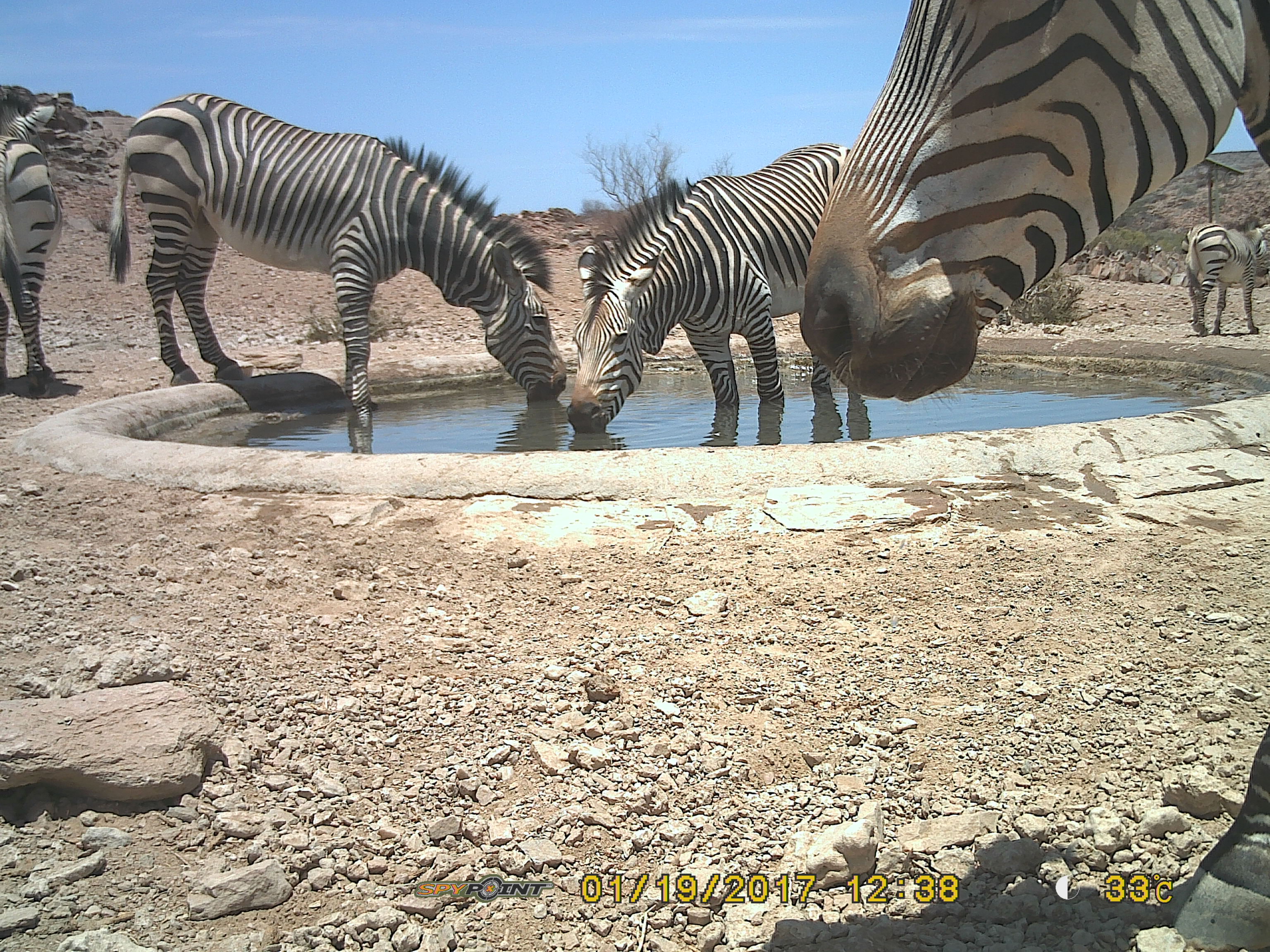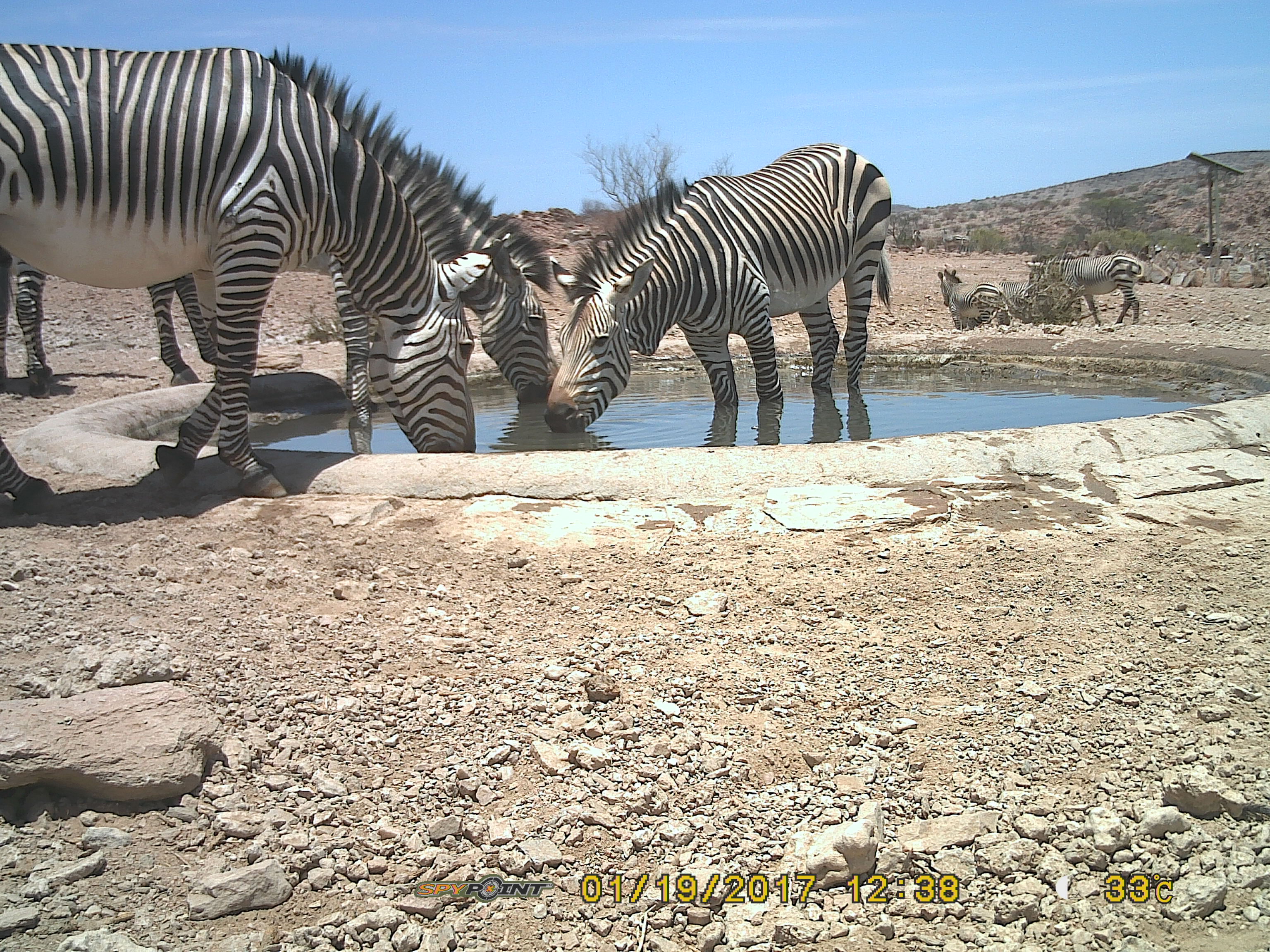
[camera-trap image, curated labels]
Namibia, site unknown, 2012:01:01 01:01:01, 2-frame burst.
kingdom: Animalia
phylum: Chordata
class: Mammalia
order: Perissodactyla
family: Equidae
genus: Equus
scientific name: Equus zebra hartmannae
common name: hartmann's mountain zebra